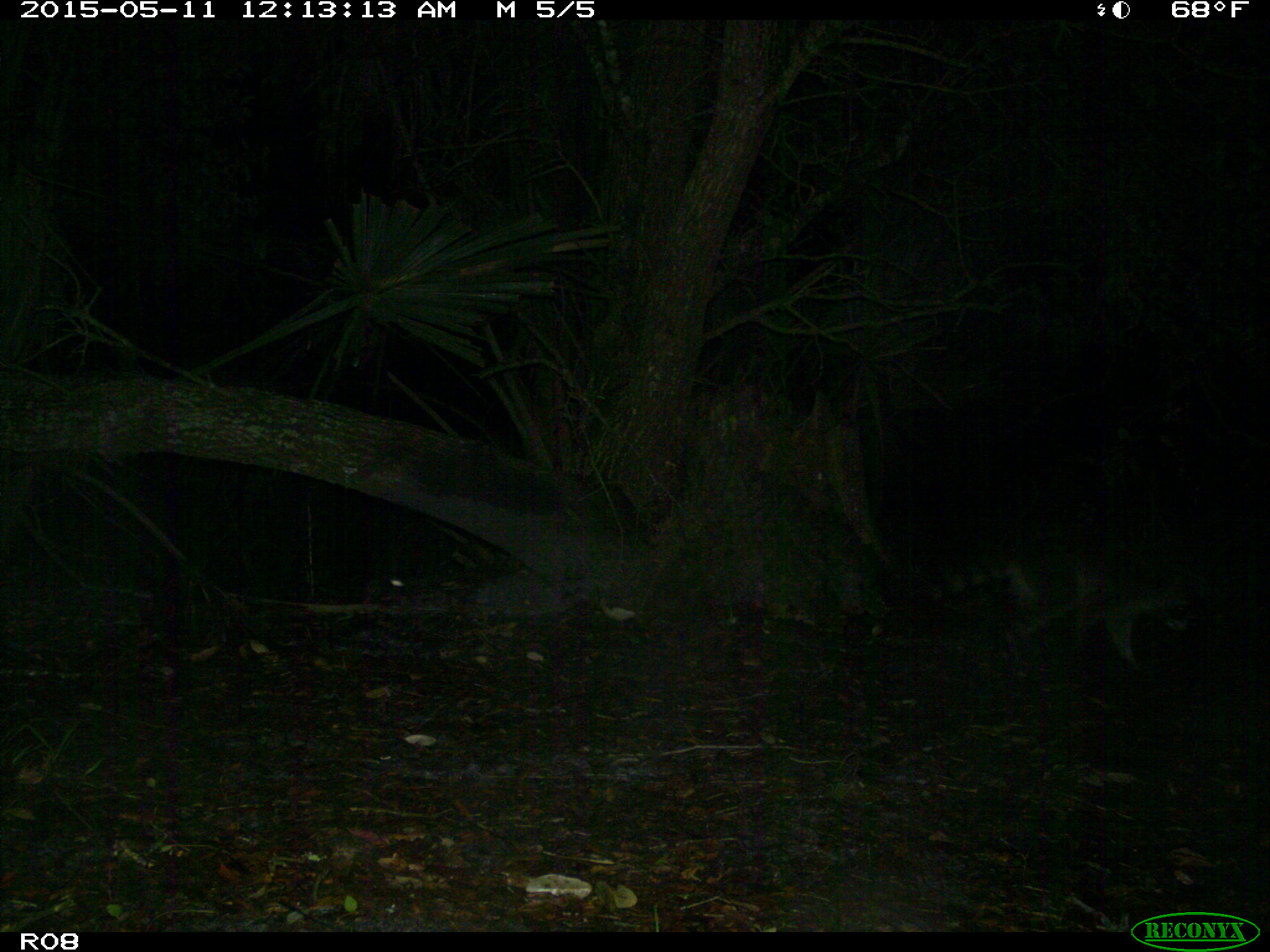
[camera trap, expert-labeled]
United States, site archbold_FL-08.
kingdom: Animalia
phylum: Chordata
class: Mammalia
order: Carnivora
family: Procyonidae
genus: Procyon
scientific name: Procyon lotor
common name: common raccoon